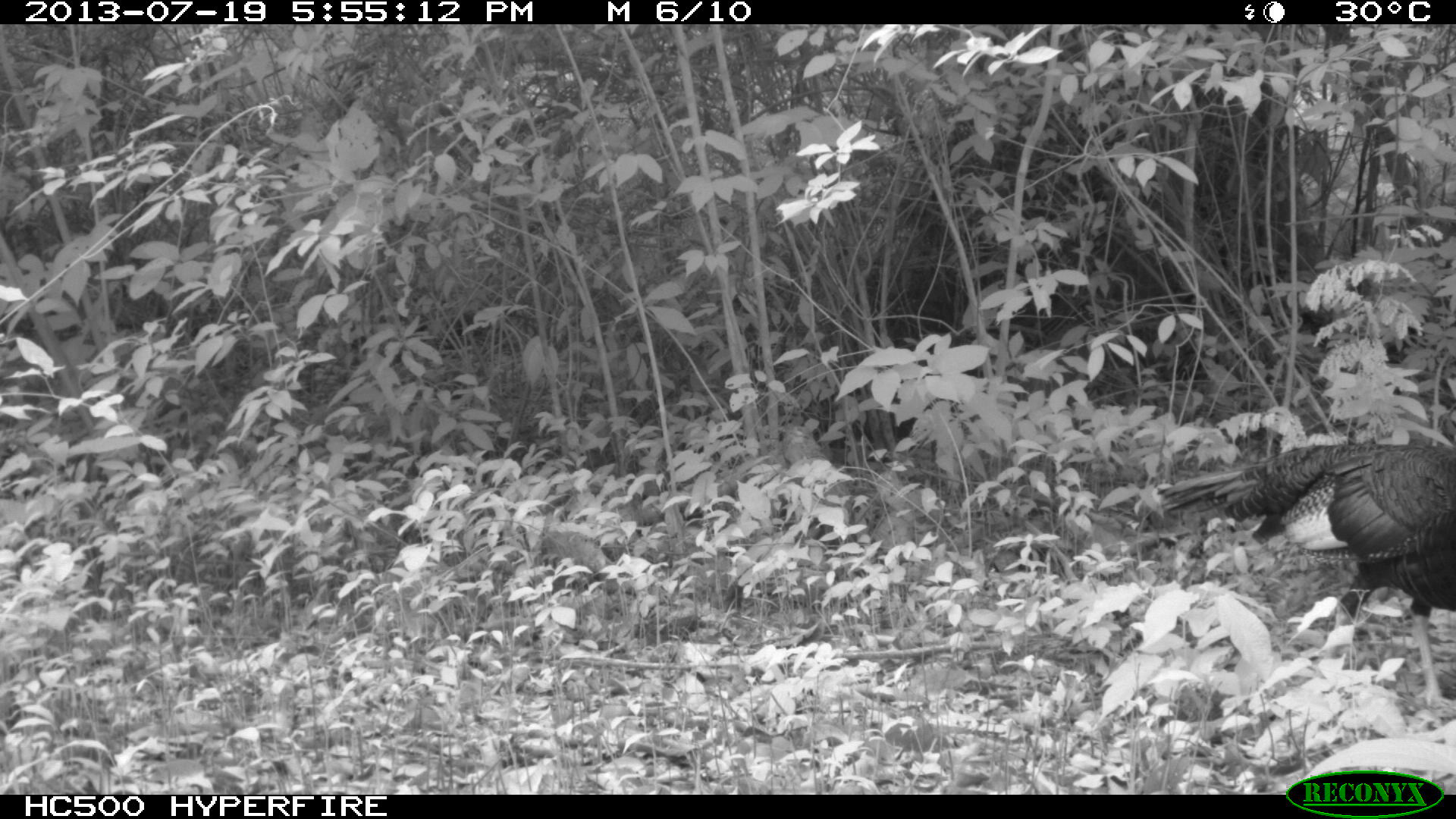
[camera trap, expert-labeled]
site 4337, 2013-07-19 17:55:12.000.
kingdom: Animalia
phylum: Chordata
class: Aves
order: Galliformes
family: Phasianidae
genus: Meleagris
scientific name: Meleagris ocellata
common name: ocellated turkey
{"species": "Meleagris ocellata (ocellated turkey)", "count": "2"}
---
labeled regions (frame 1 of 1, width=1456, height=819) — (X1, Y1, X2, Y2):
meleagris ocellata: (1158, 441, 1456, 711)